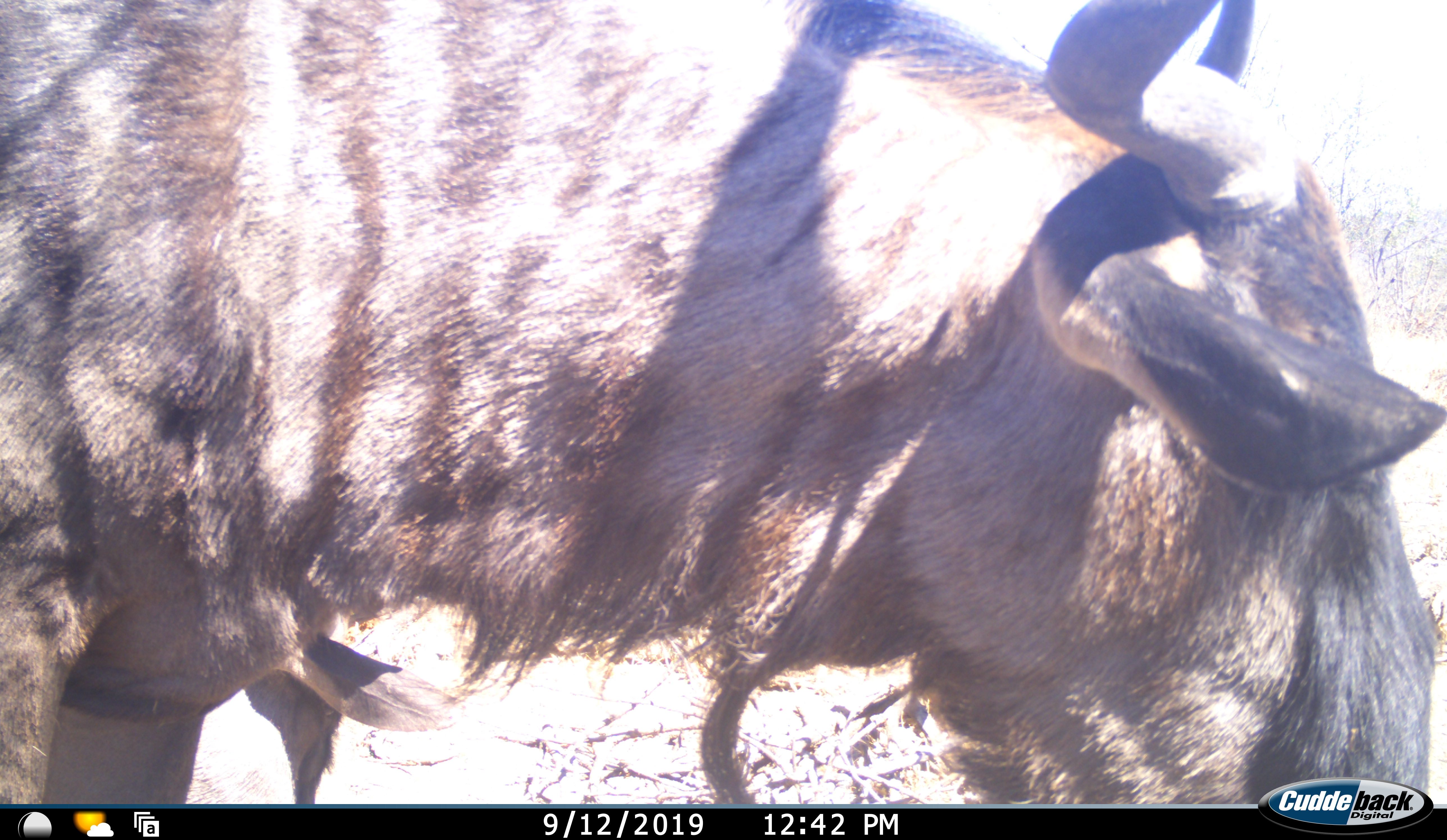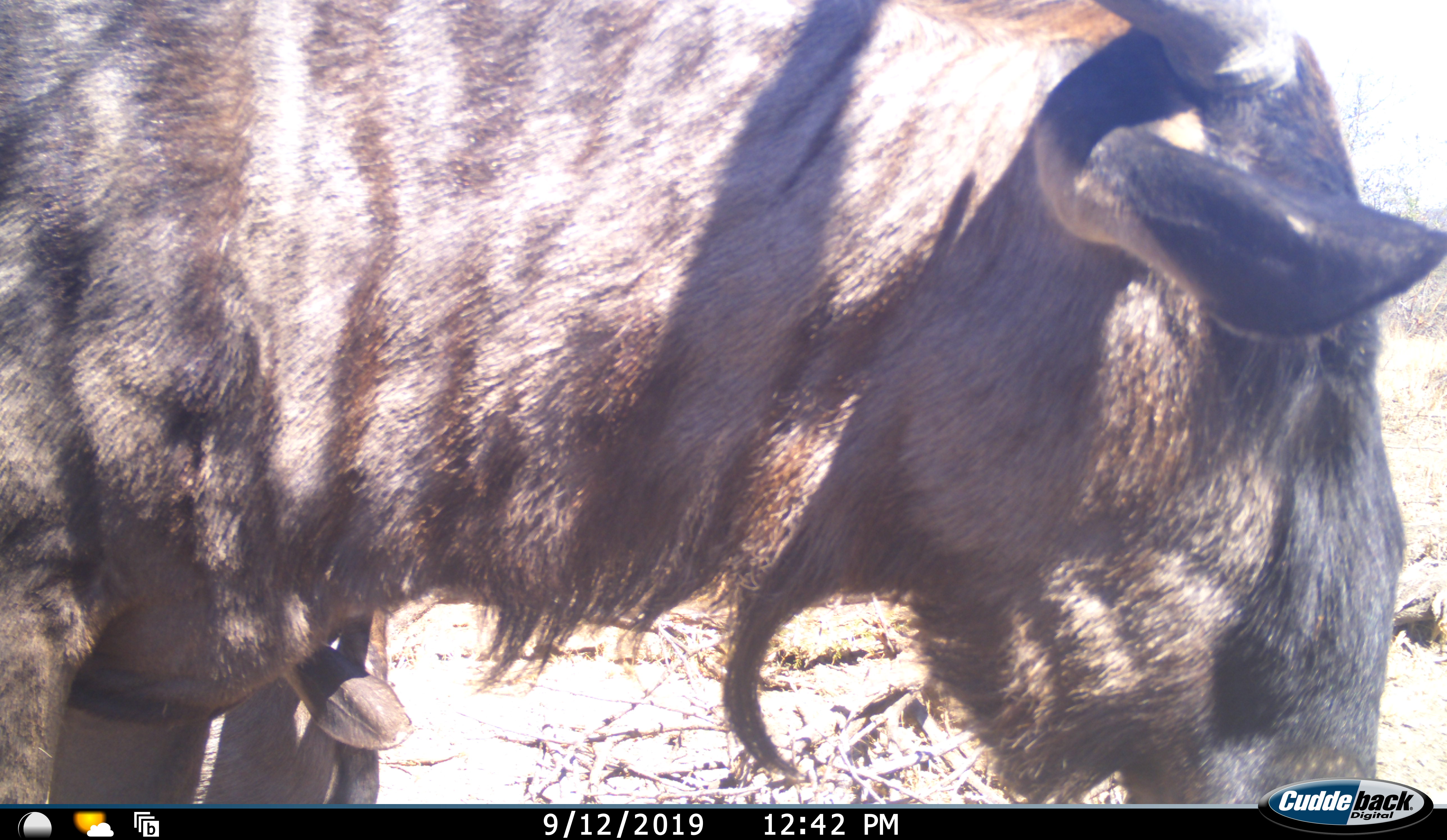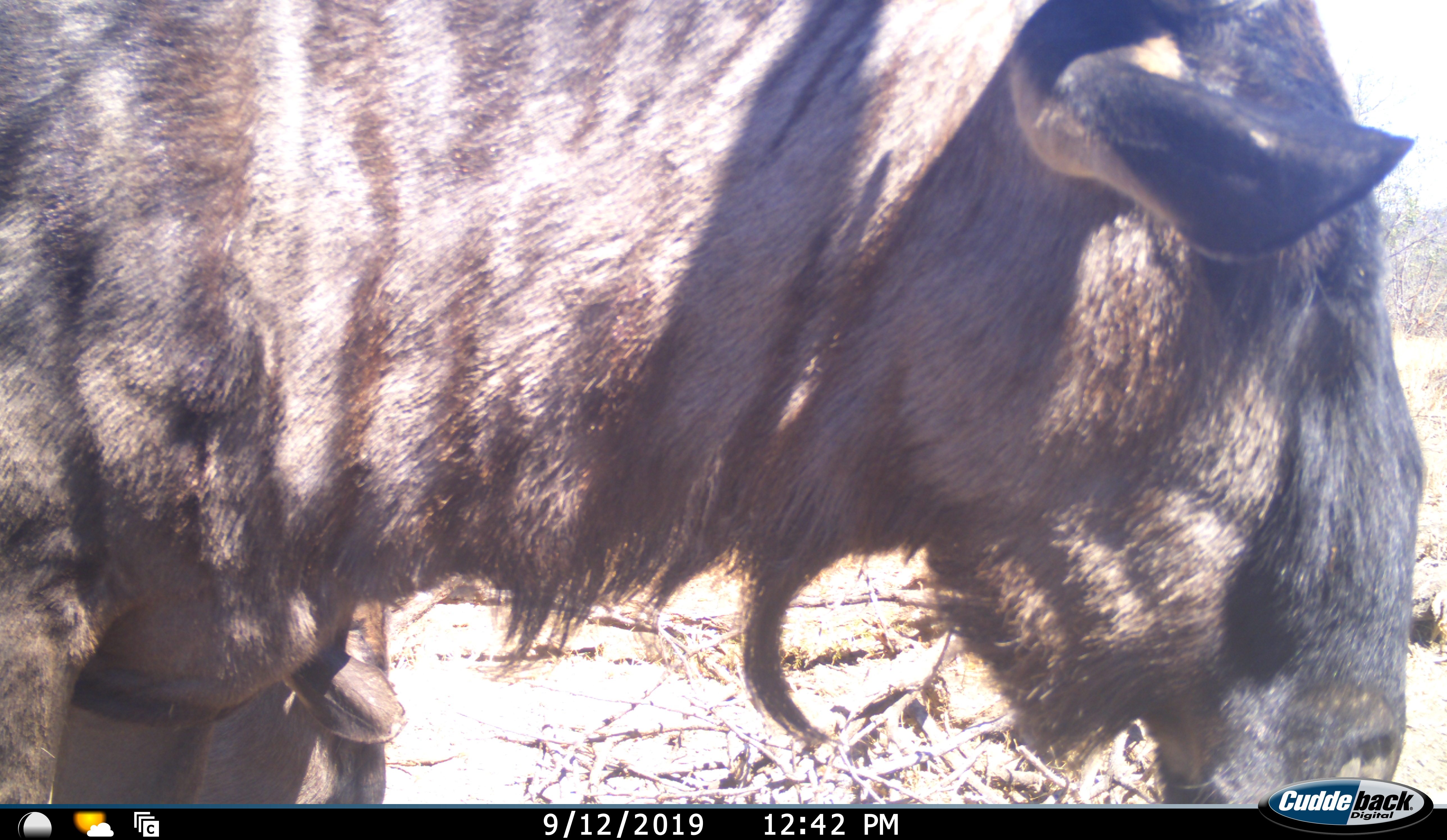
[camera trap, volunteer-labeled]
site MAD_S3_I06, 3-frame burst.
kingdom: Animalia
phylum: Chordata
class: Mammalia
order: Artiodactyla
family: Bovidae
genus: Connochaetes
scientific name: Connochaetes taurinus taurinus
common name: blue wildebeest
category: wildebeestblue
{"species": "wildebeestblue (blue wildebeest) (Connochaetes taurinus taurinus)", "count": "2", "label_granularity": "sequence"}